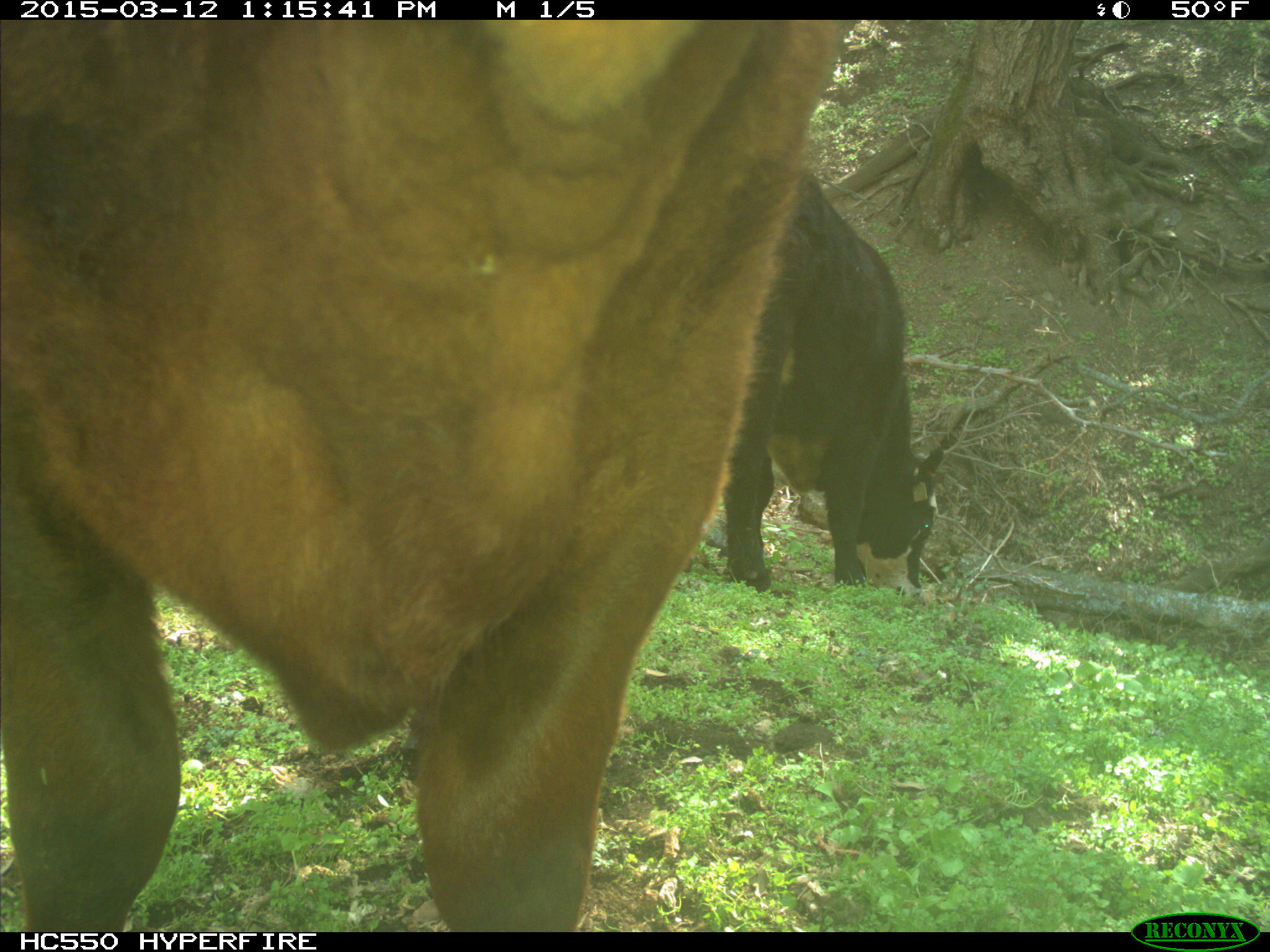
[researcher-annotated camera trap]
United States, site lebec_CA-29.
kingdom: Animalia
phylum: Chordata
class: Mammalia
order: Artiodactyla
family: Bovidae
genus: Bos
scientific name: Bos taurus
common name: domestic cow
Bos taurus (domestic cow).